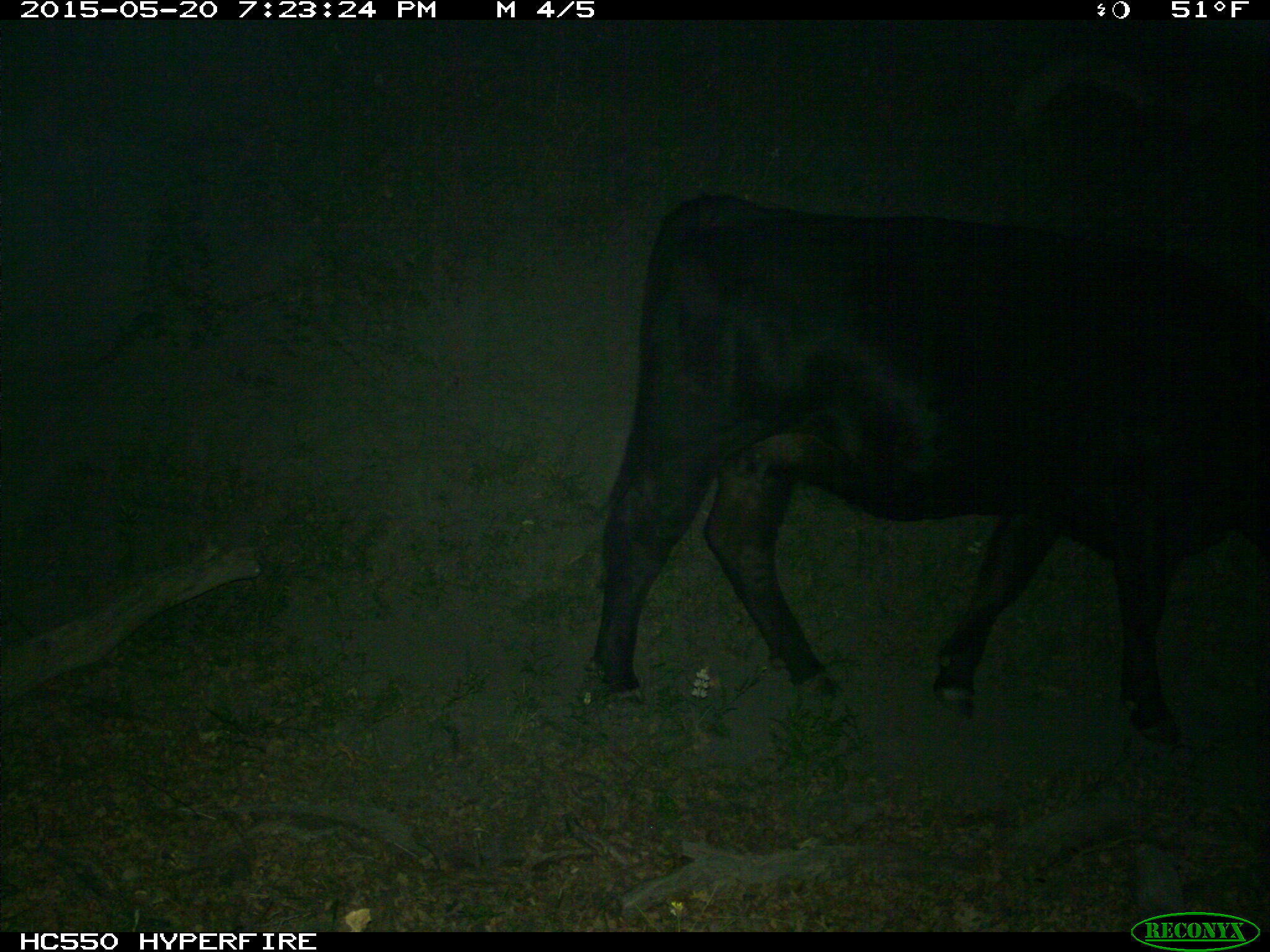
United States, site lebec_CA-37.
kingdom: Animalia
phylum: Chordata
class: Mammalia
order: Artiodactyla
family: Bovidae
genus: Bos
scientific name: Bos taurus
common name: domestic cow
Bos taurus (domestic cow).